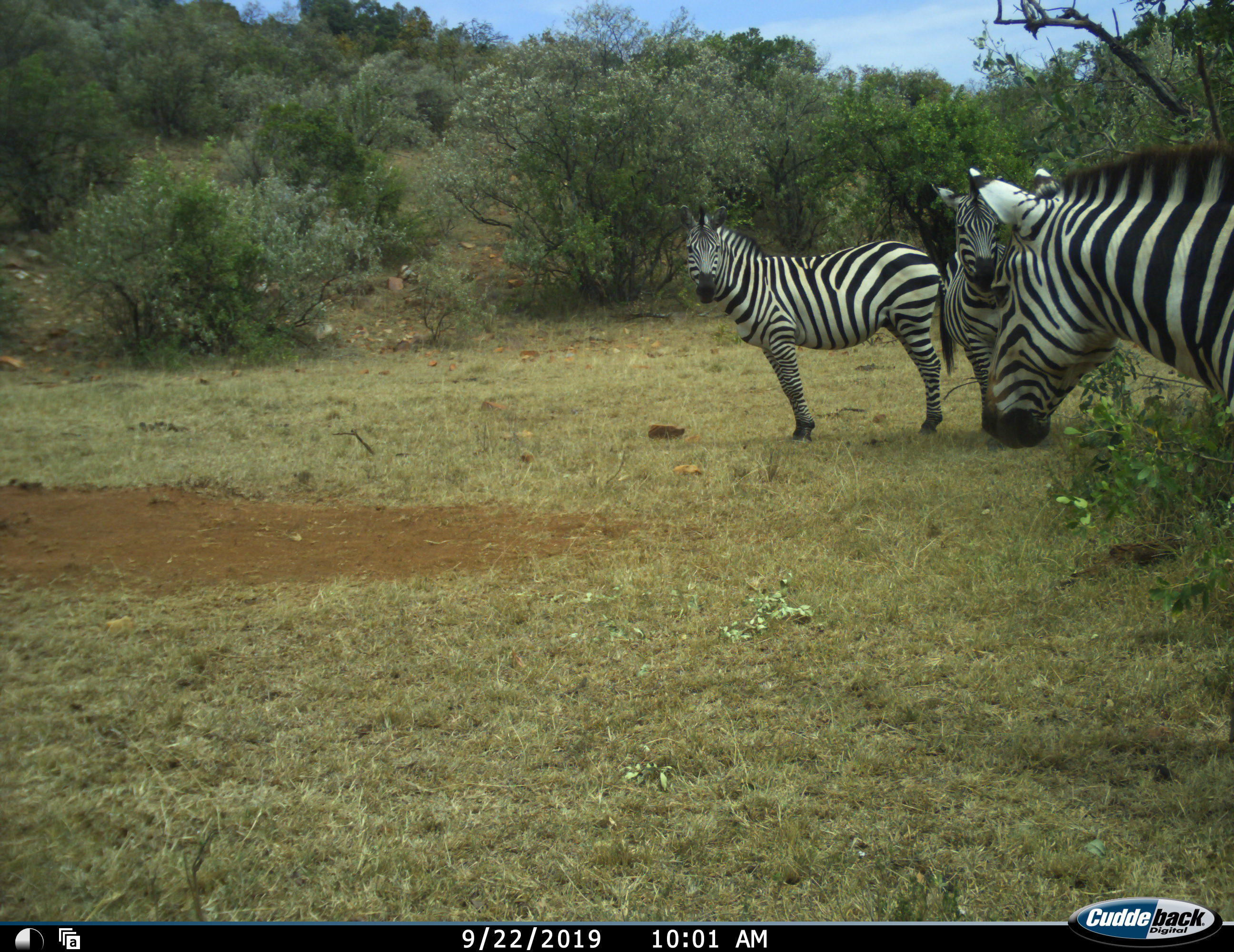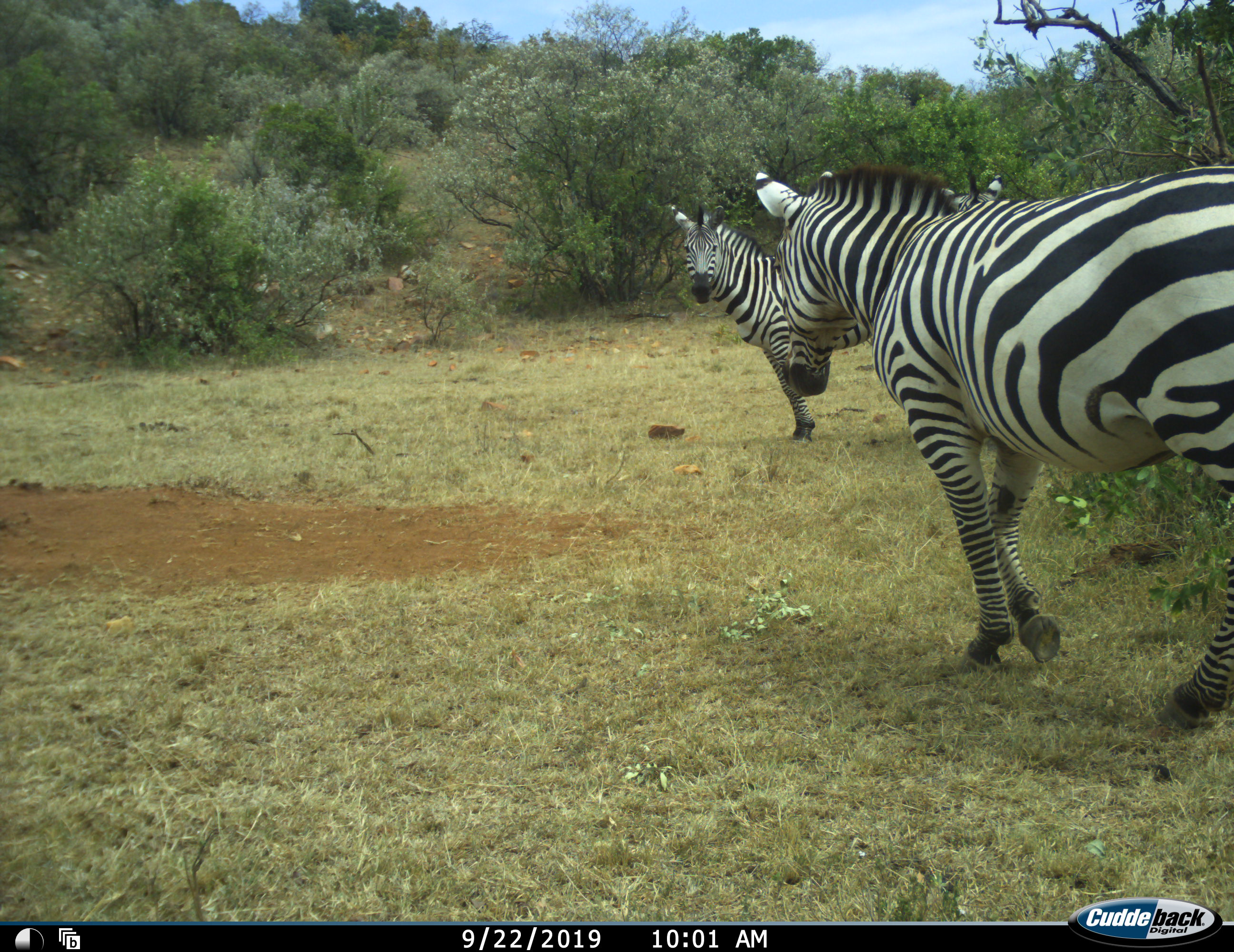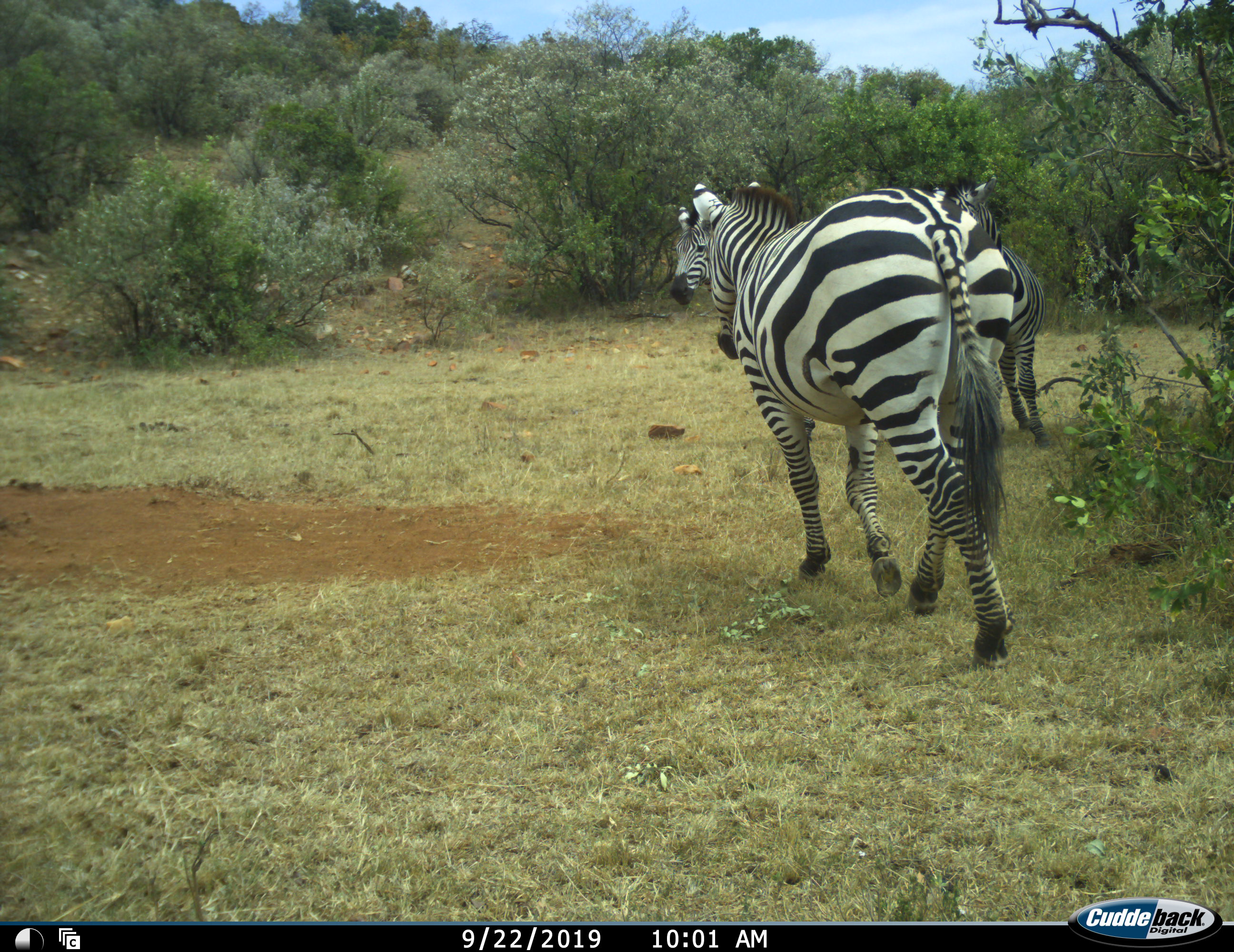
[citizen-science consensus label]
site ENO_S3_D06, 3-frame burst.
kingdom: Animalia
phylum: Chordata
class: Mammalia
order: Perissodactyla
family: Equidae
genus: Equus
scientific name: Equus quagga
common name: plains zebra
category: zebraplains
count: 3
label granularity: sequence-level